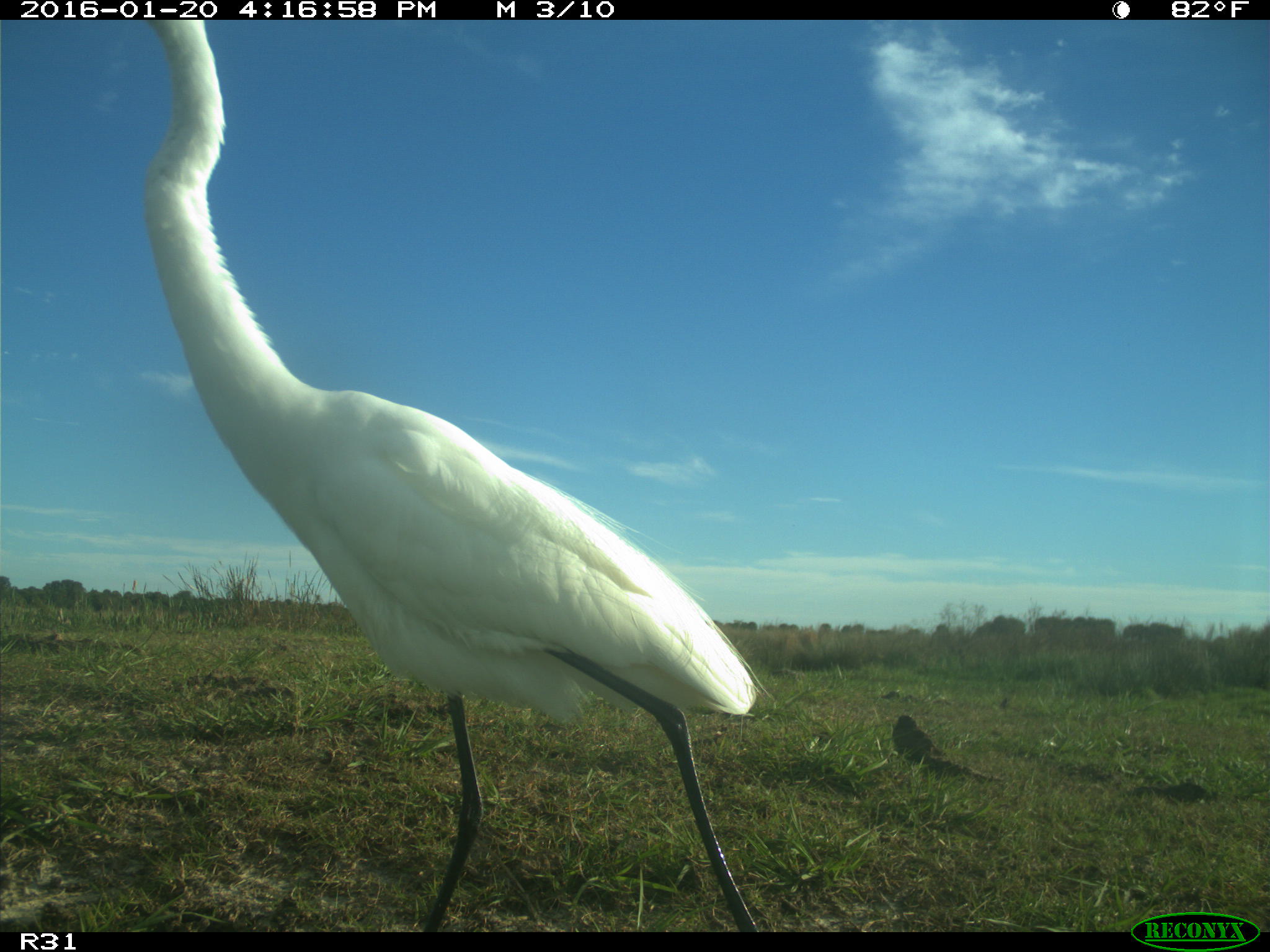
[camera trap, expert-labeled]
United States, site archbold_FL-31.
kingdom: Animalia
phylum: Chordata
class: Aves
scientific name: Aves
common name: birds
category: unidentified bird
Unidentified bird (birds) (Aves).